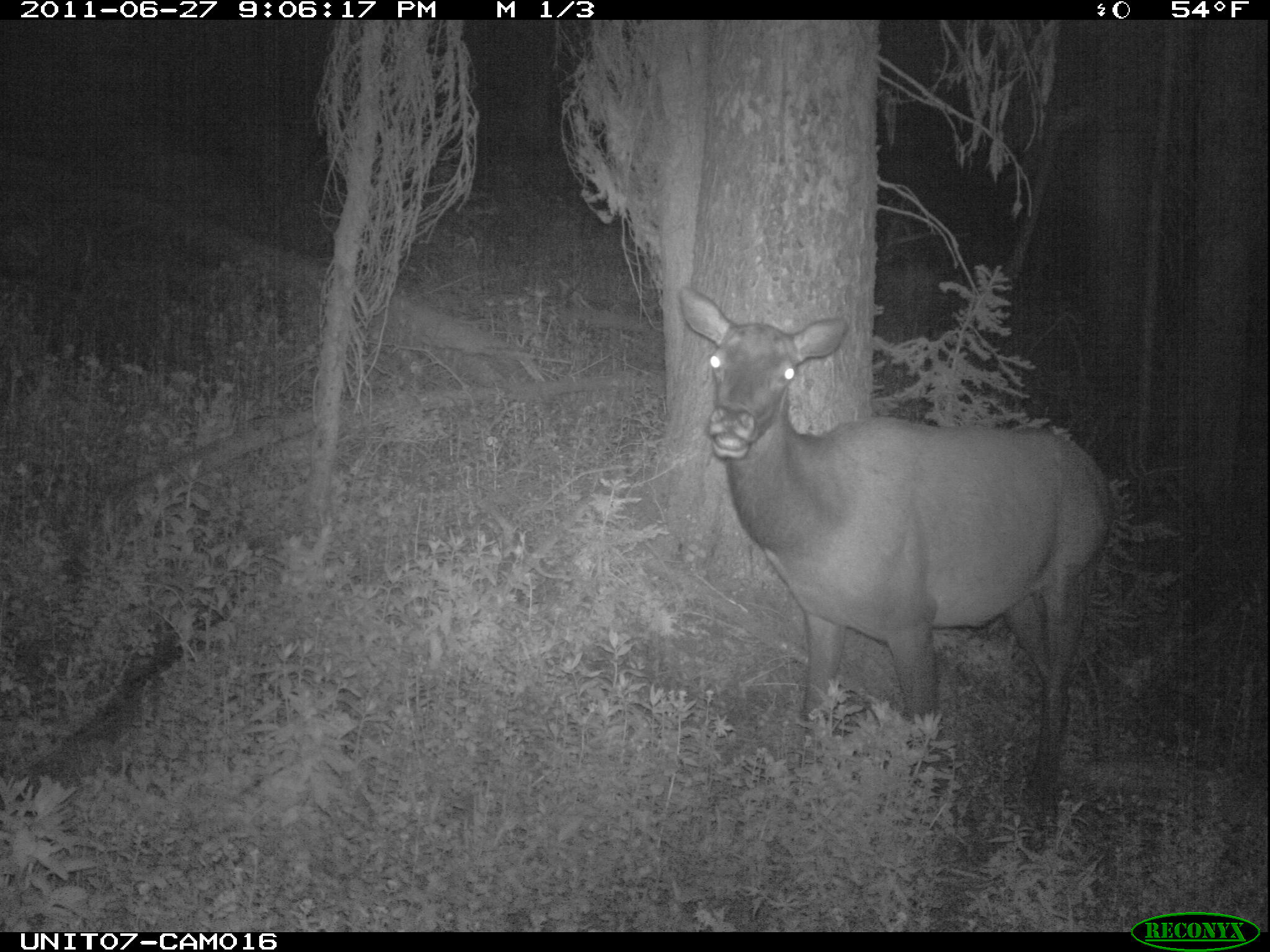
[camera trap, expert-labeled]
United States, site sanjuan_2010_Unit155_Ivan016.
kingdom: Animalia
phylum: Chordata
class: Mammalia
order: Artiodactyla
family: Cervidae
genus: Cervus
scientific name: Cervus elaphus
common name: red deer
Cervus elaphus (red deer).